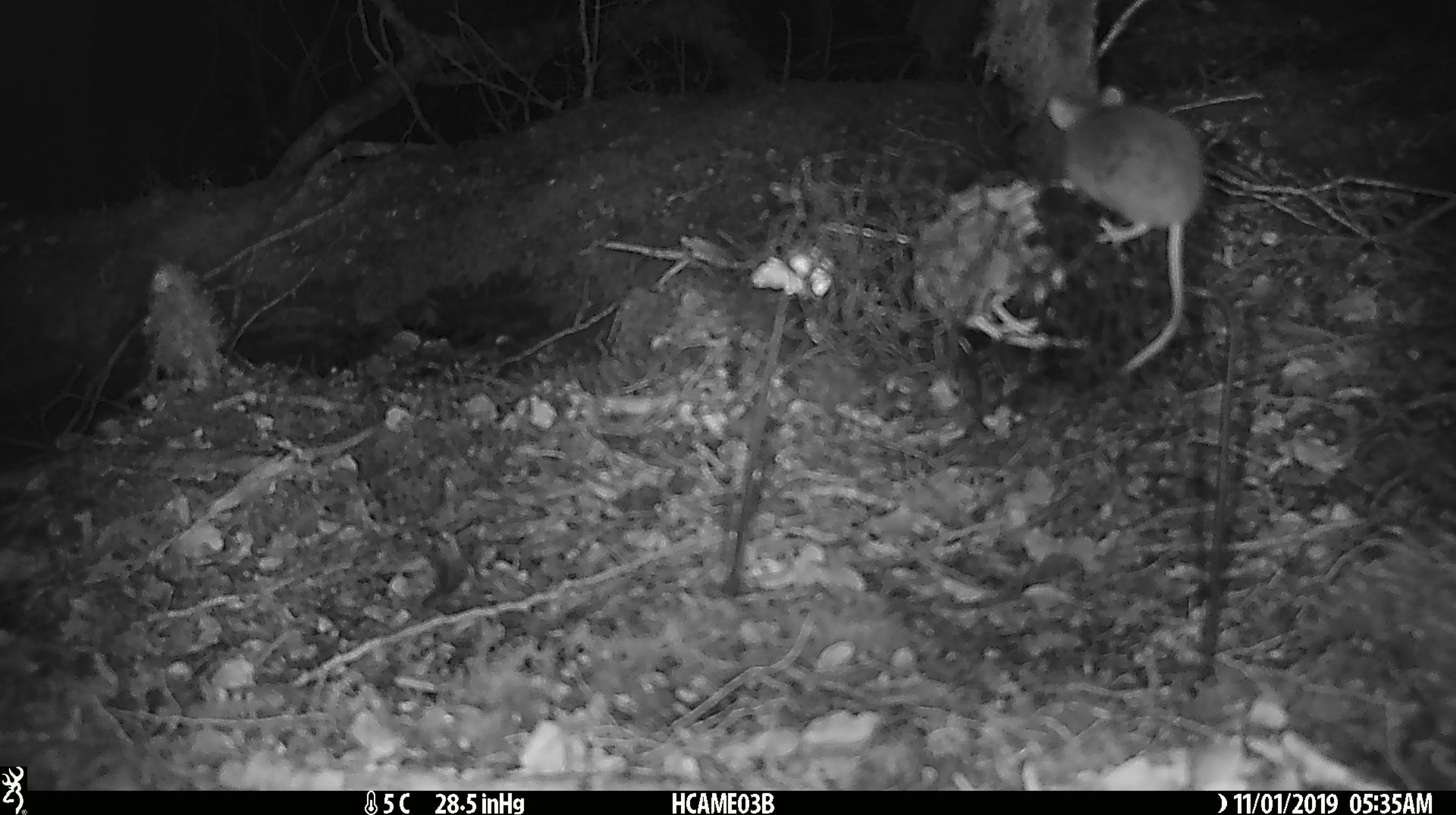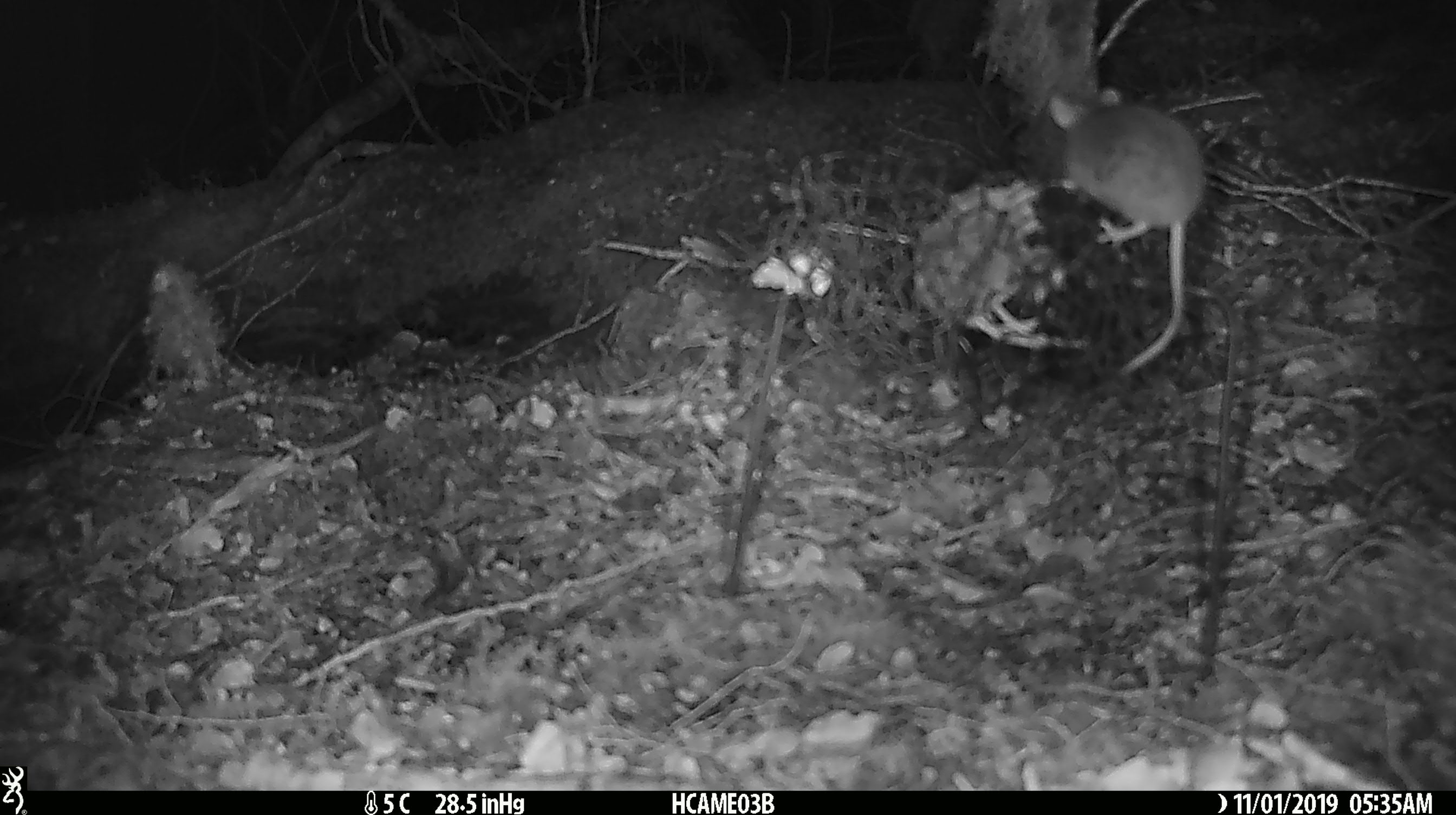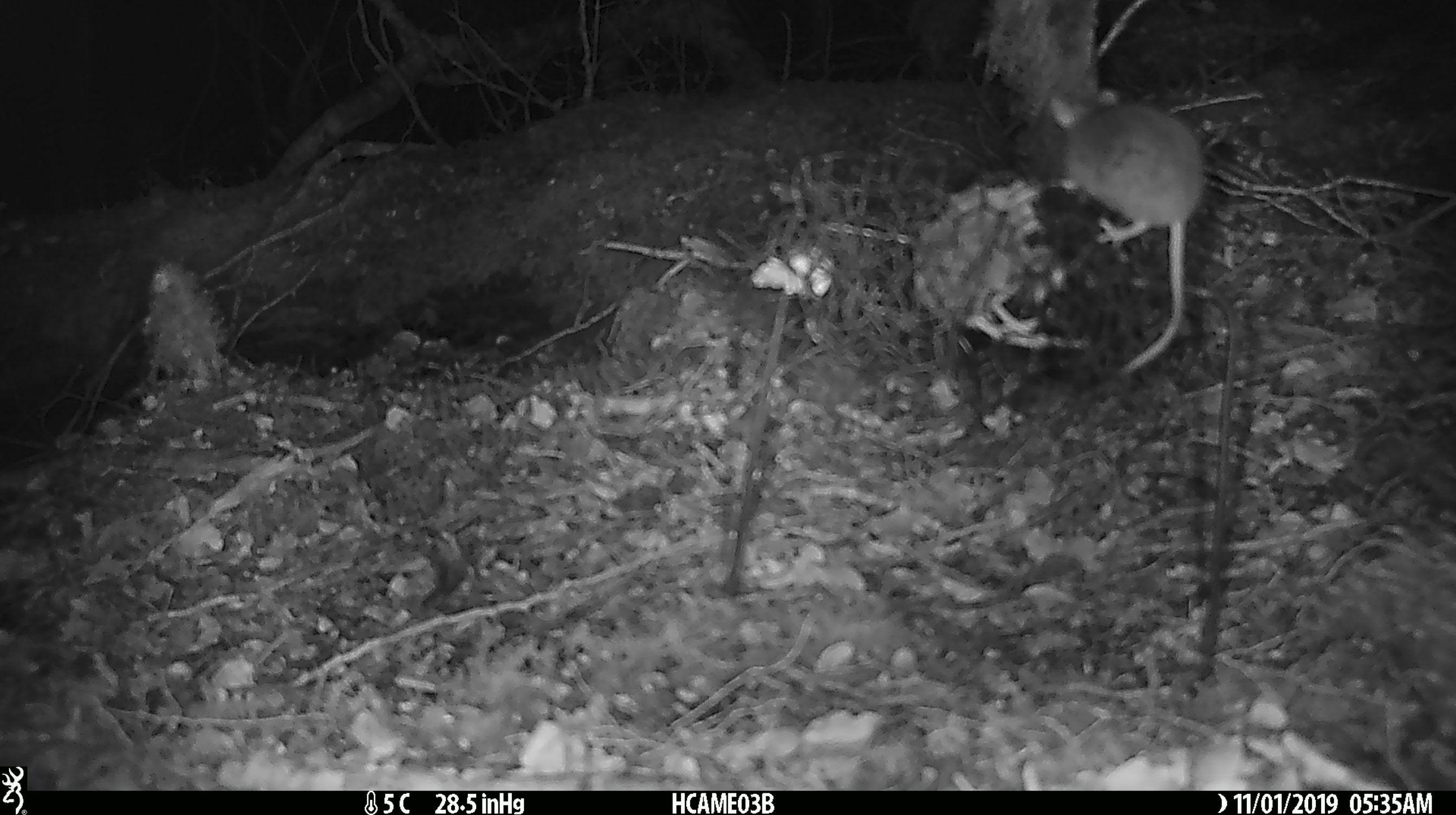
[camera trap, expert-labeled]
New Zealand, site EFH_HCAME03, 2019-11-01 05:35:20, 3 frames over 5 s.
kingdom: Animalia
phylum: Chordata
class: Mammalia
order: Rodentia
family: Muridae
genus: Mus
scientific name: Mus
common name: mouse